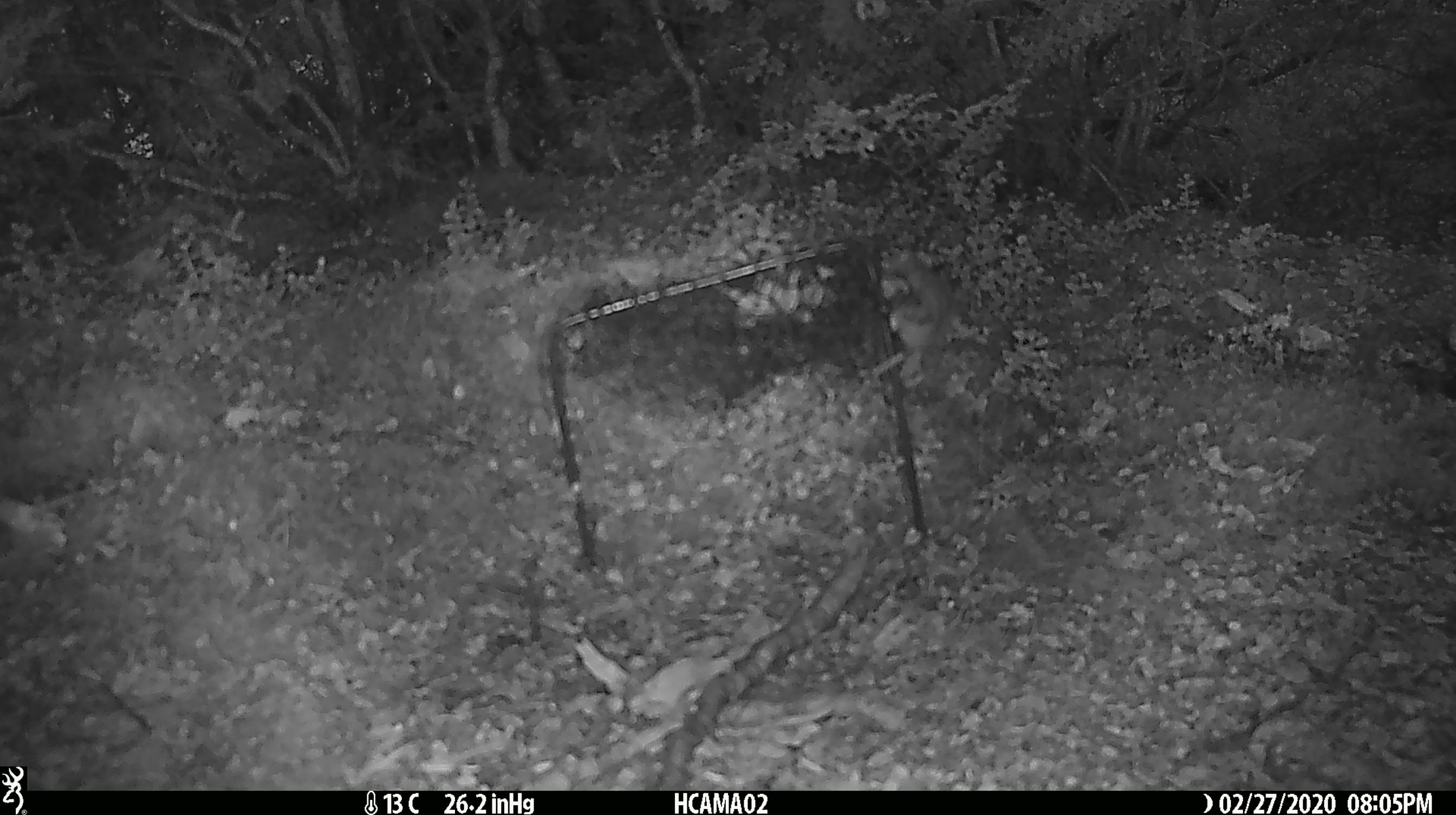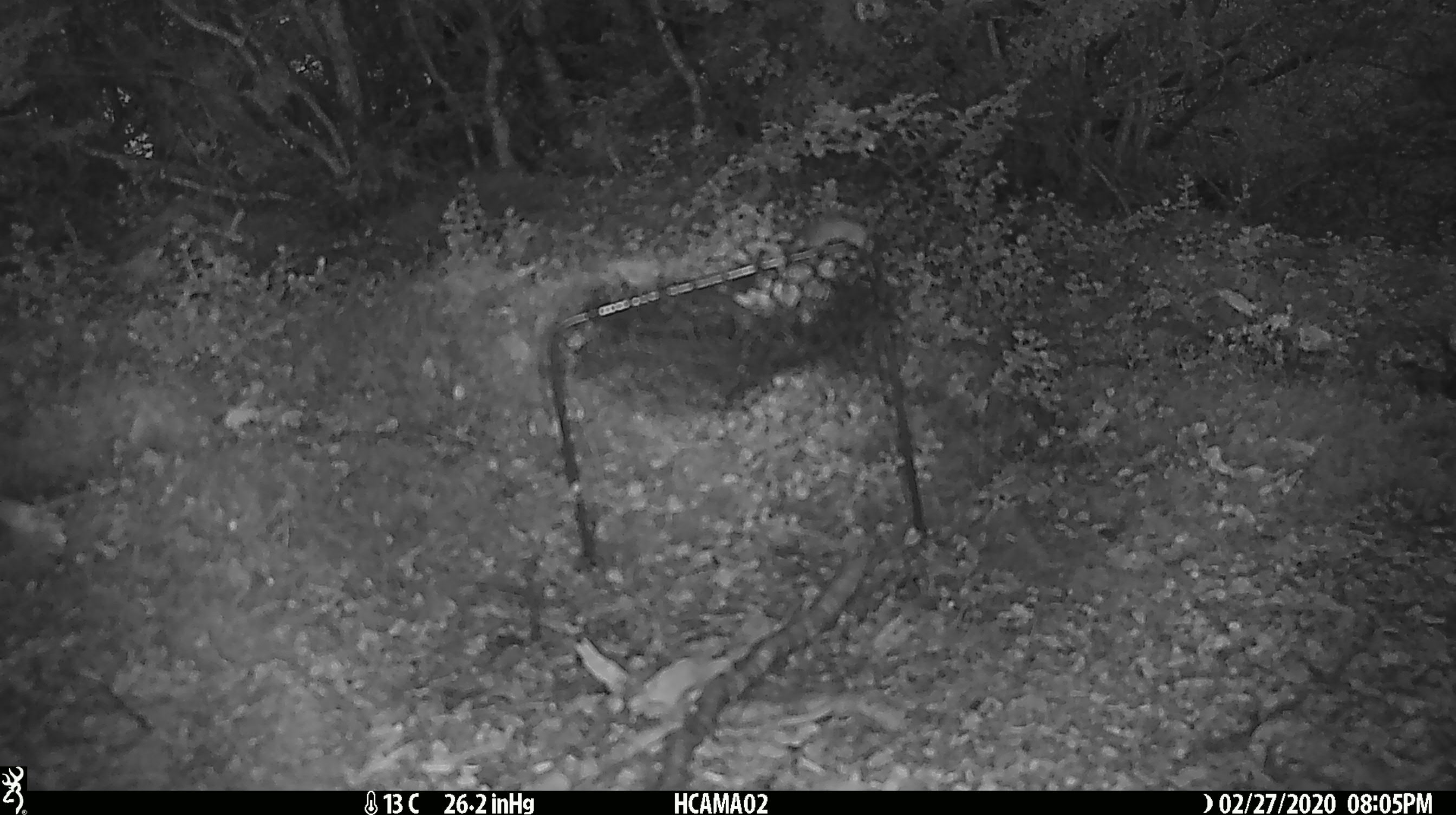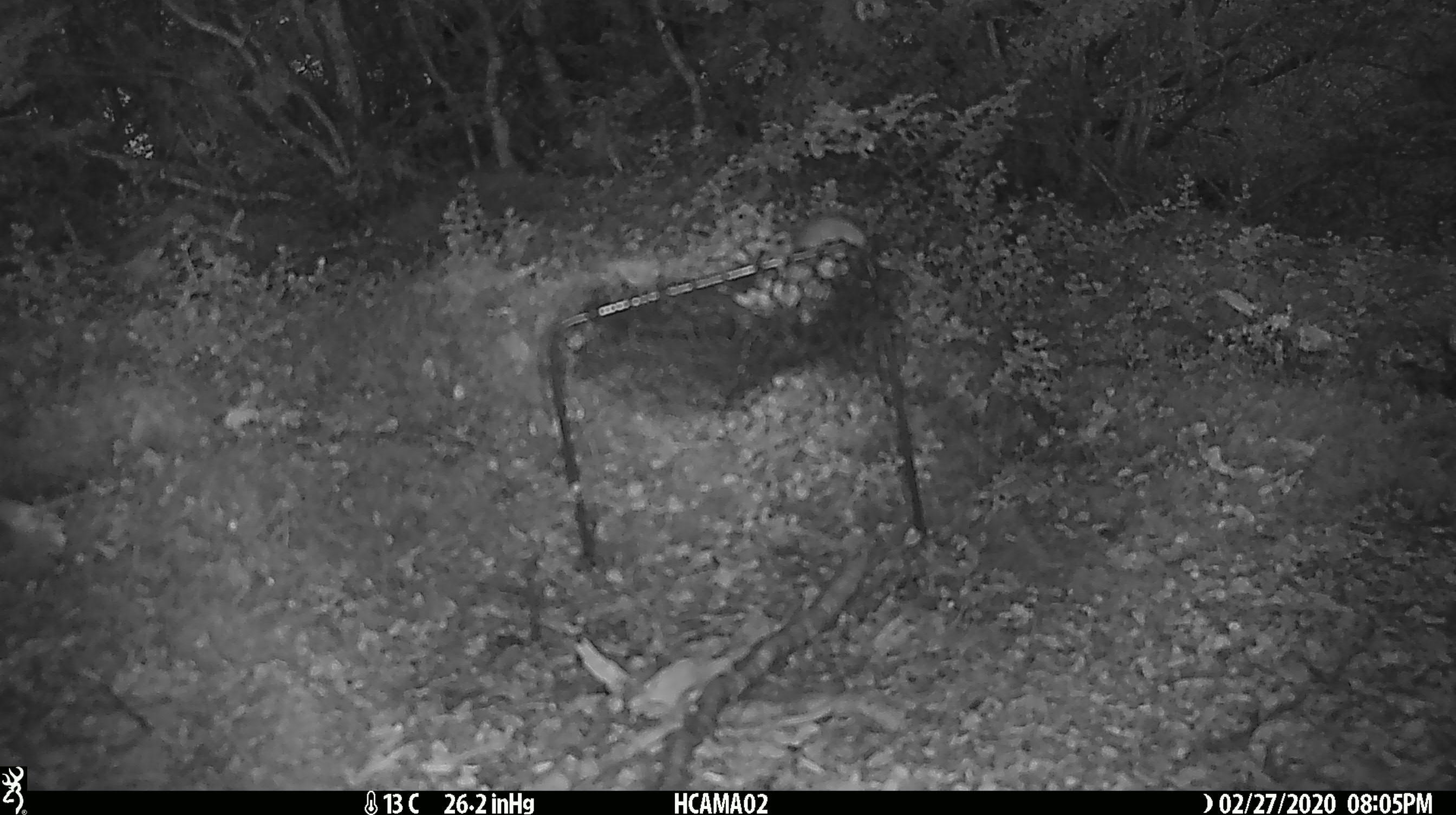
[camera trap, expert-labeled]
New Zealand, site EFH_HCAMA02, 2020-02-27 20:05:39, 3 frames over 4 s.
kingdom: Animalia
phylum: Chordata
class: Mammalia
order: Rodentia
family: Muridae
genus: Mus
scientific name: Mus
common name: mouse